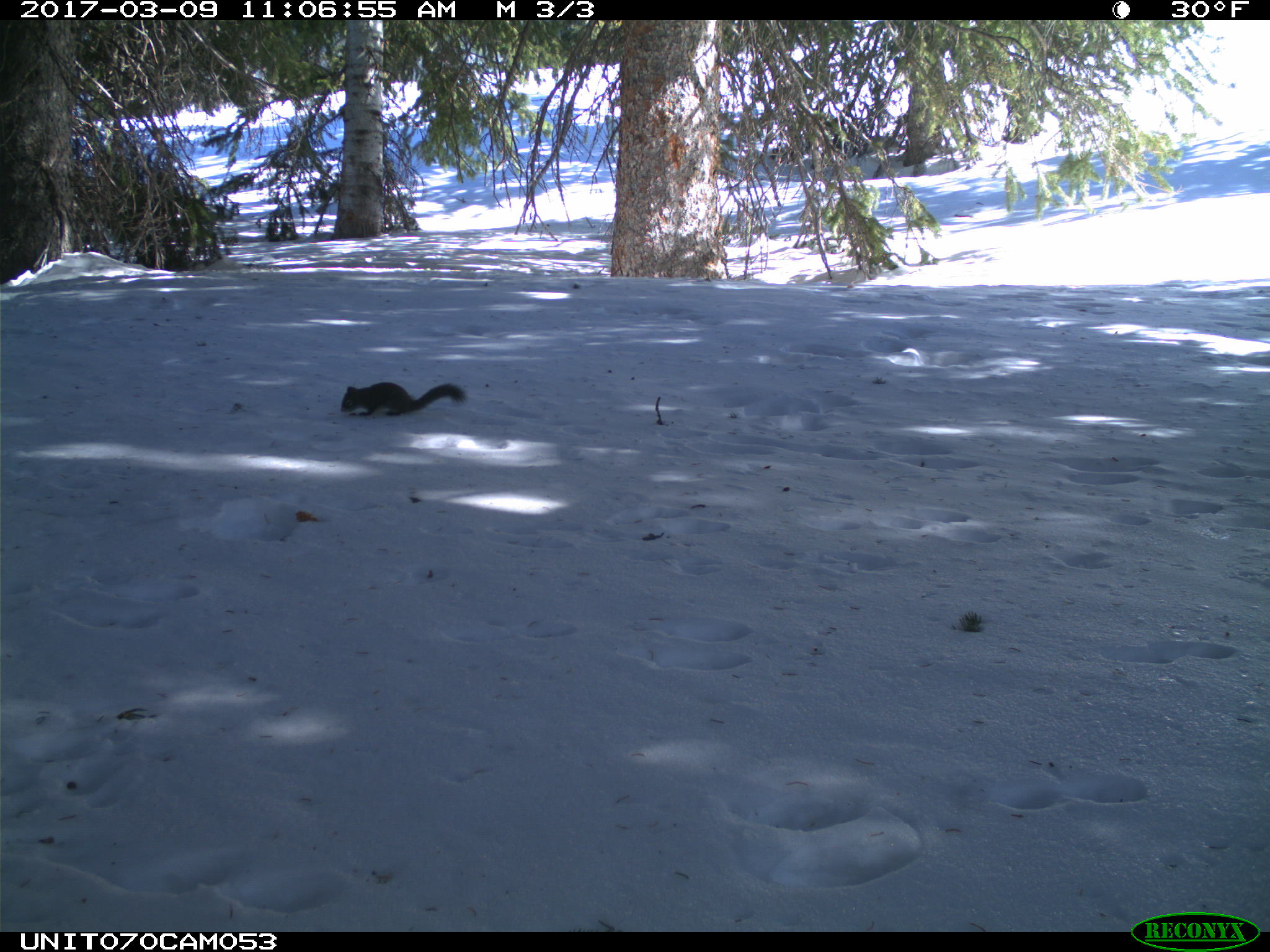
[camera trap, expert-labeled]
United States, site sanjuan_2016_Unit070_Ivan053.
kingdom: Animalia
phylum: Chordata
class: Mammalia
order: Rodentia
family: Sciuridae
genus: Tamiasciurus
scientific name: Tamiasciurus hudsonicus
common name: american red squirrel